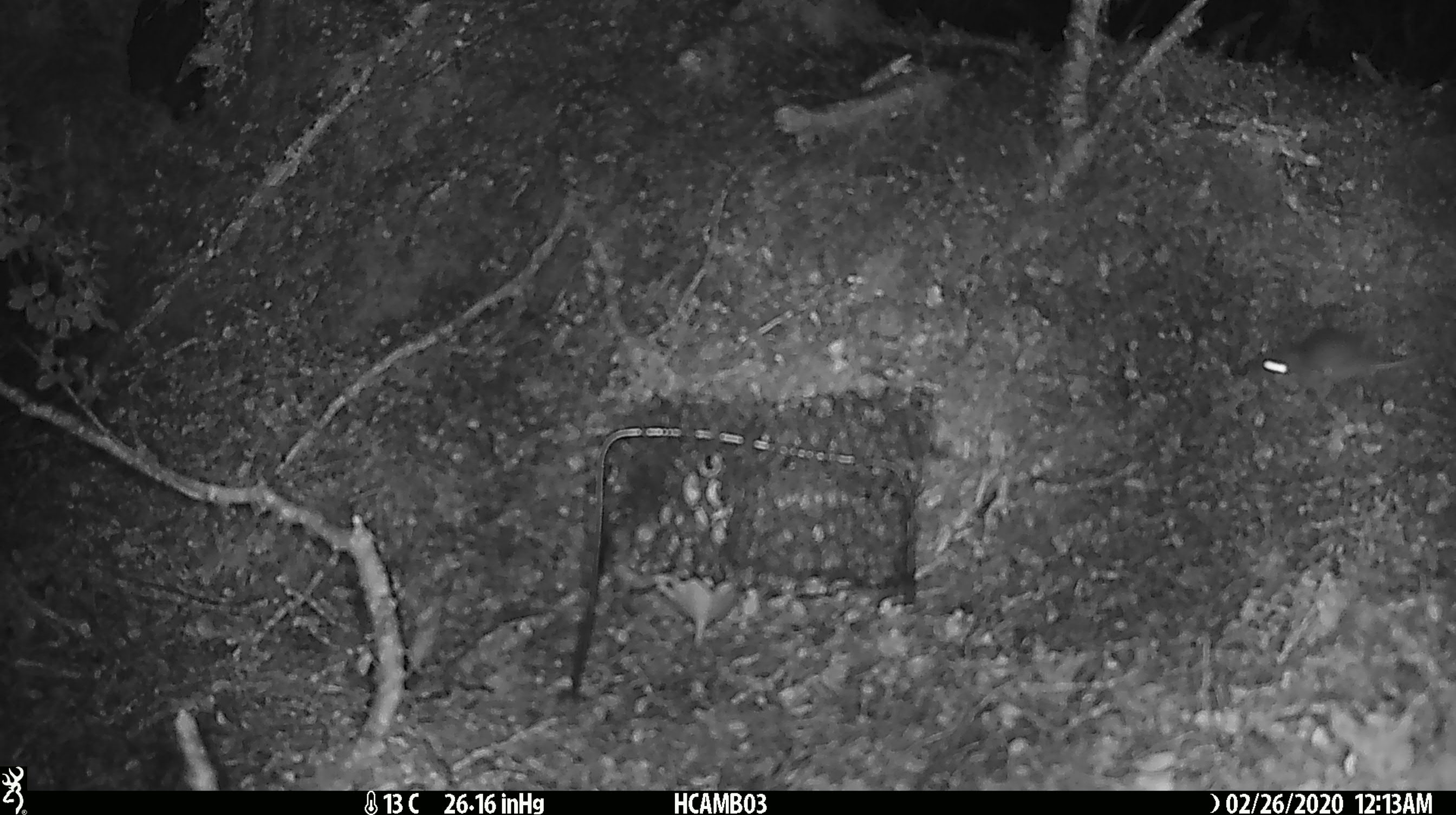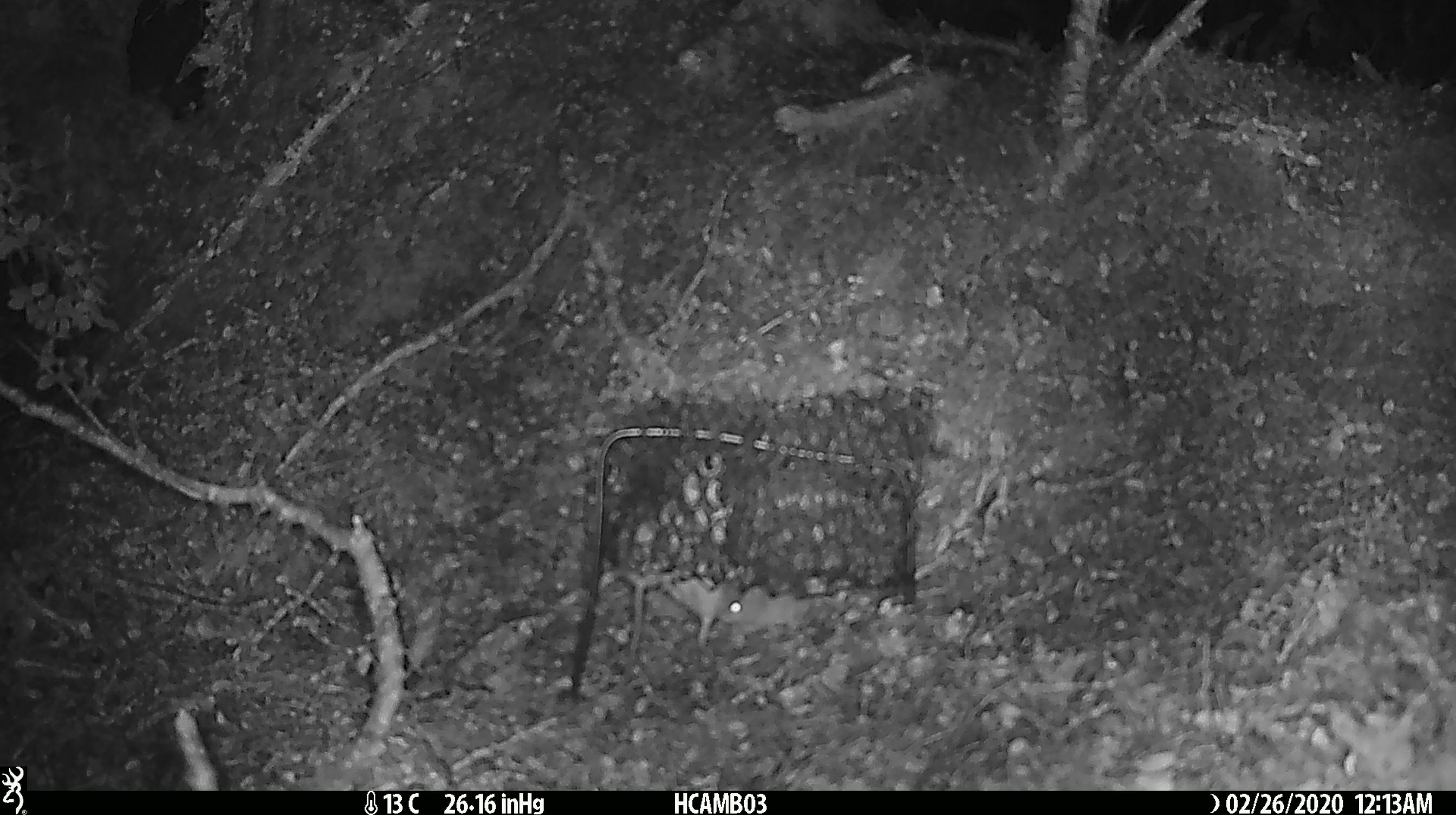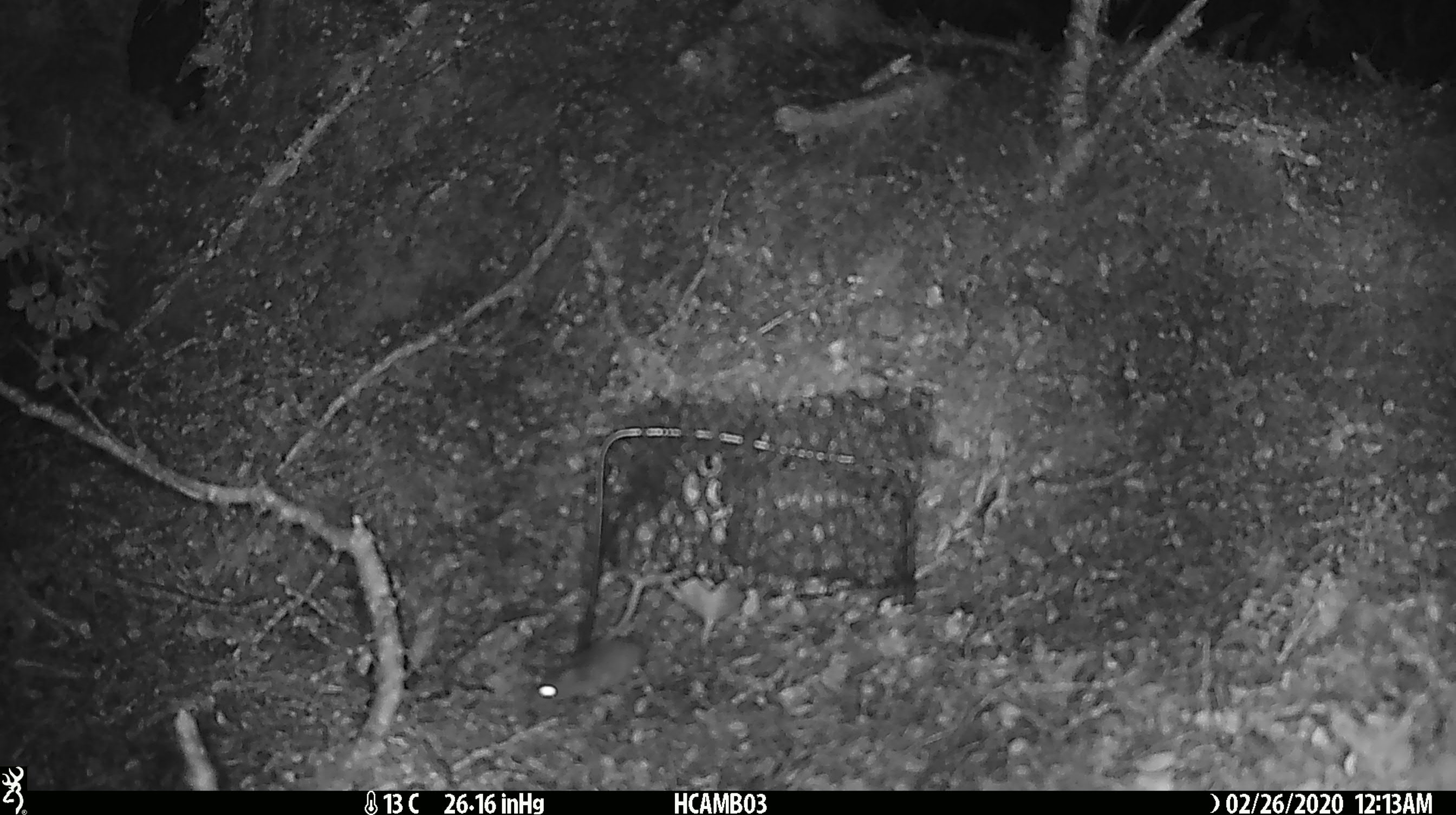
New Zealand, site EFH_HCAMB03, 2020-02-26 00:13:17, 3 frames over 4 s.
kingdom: Animalia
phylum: Chordata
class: Mammalia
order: Rodentia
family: Muridae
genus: Mus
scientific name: Mus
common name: mouse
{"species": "mouse (Mus)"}